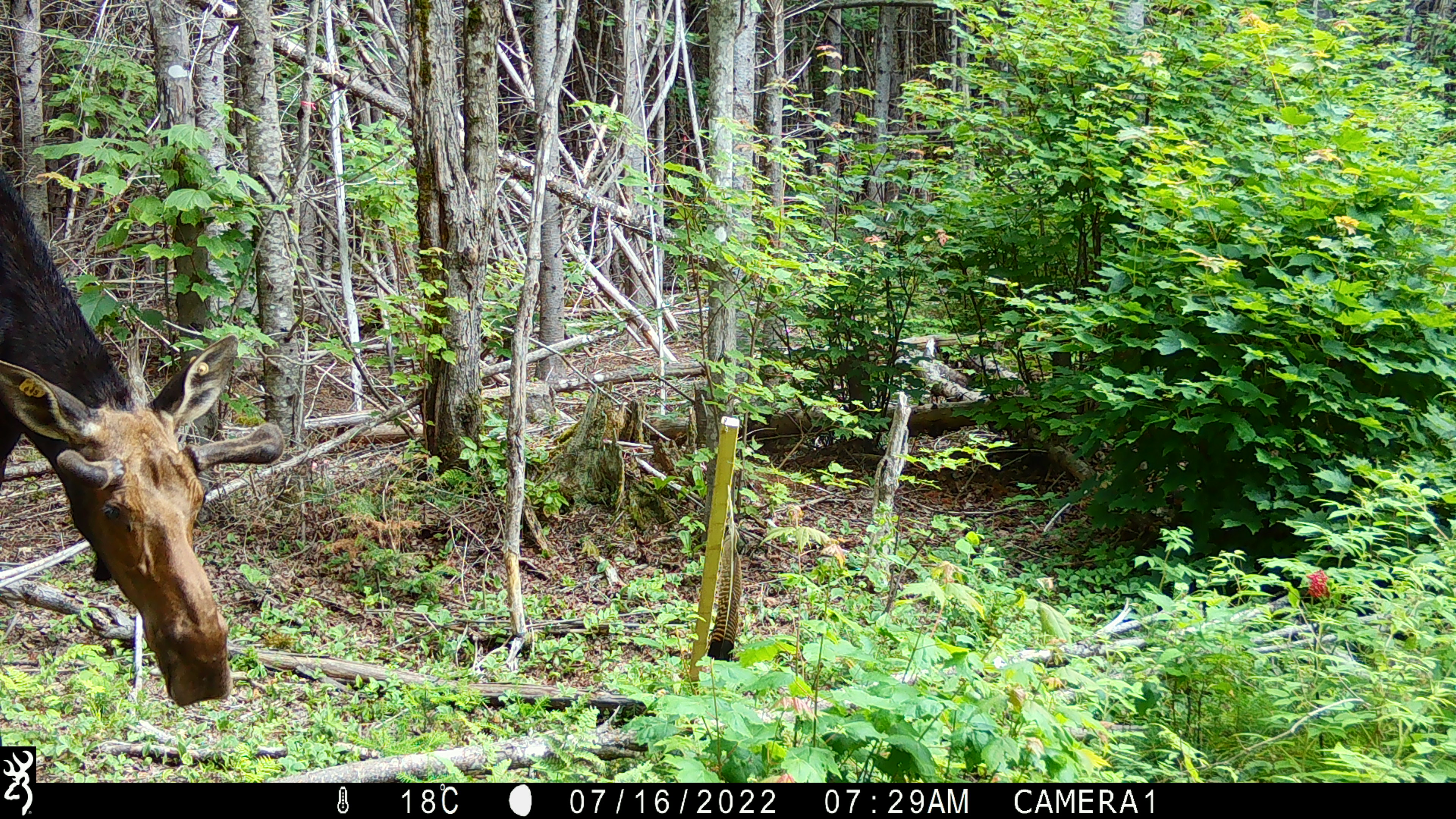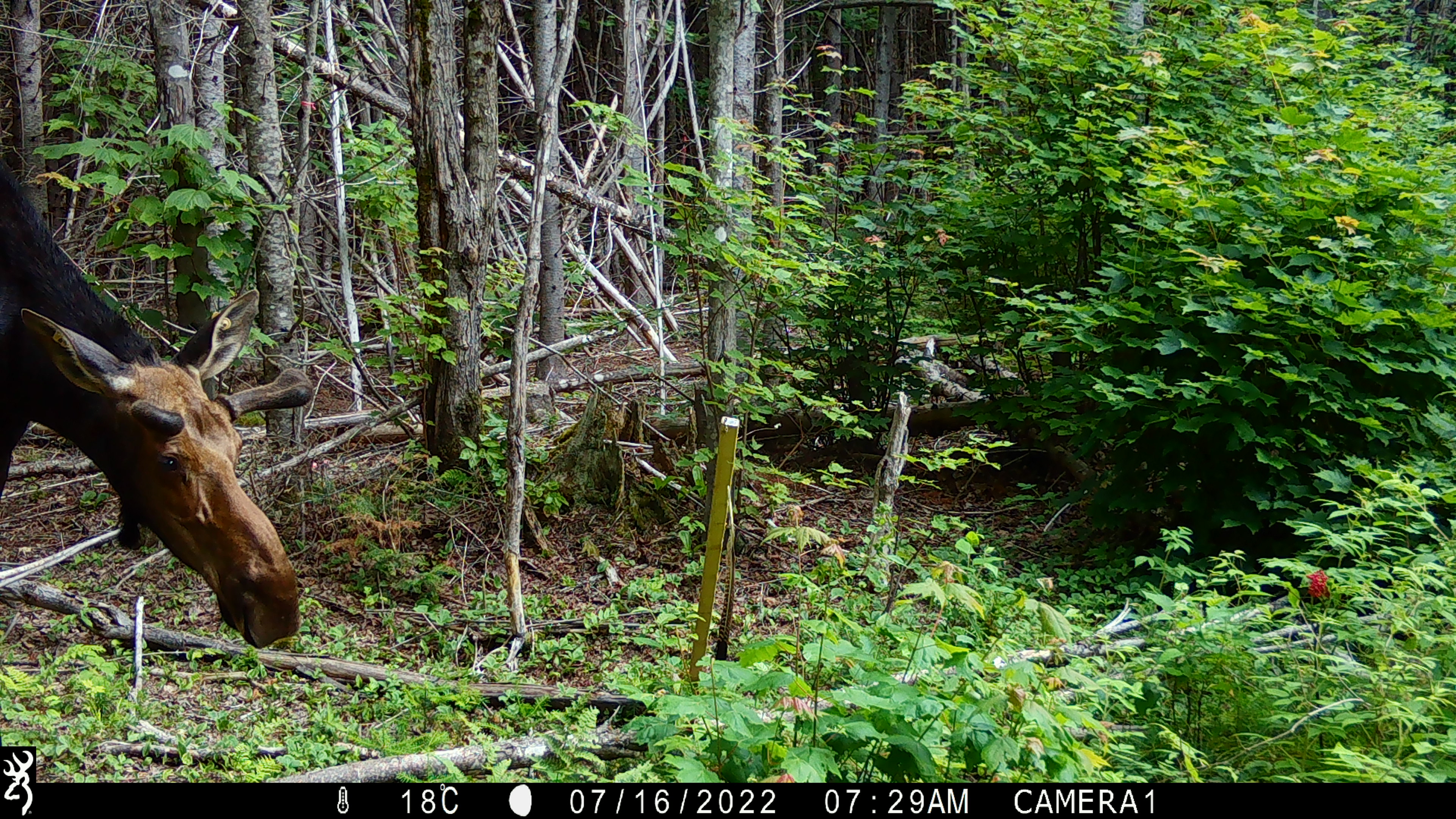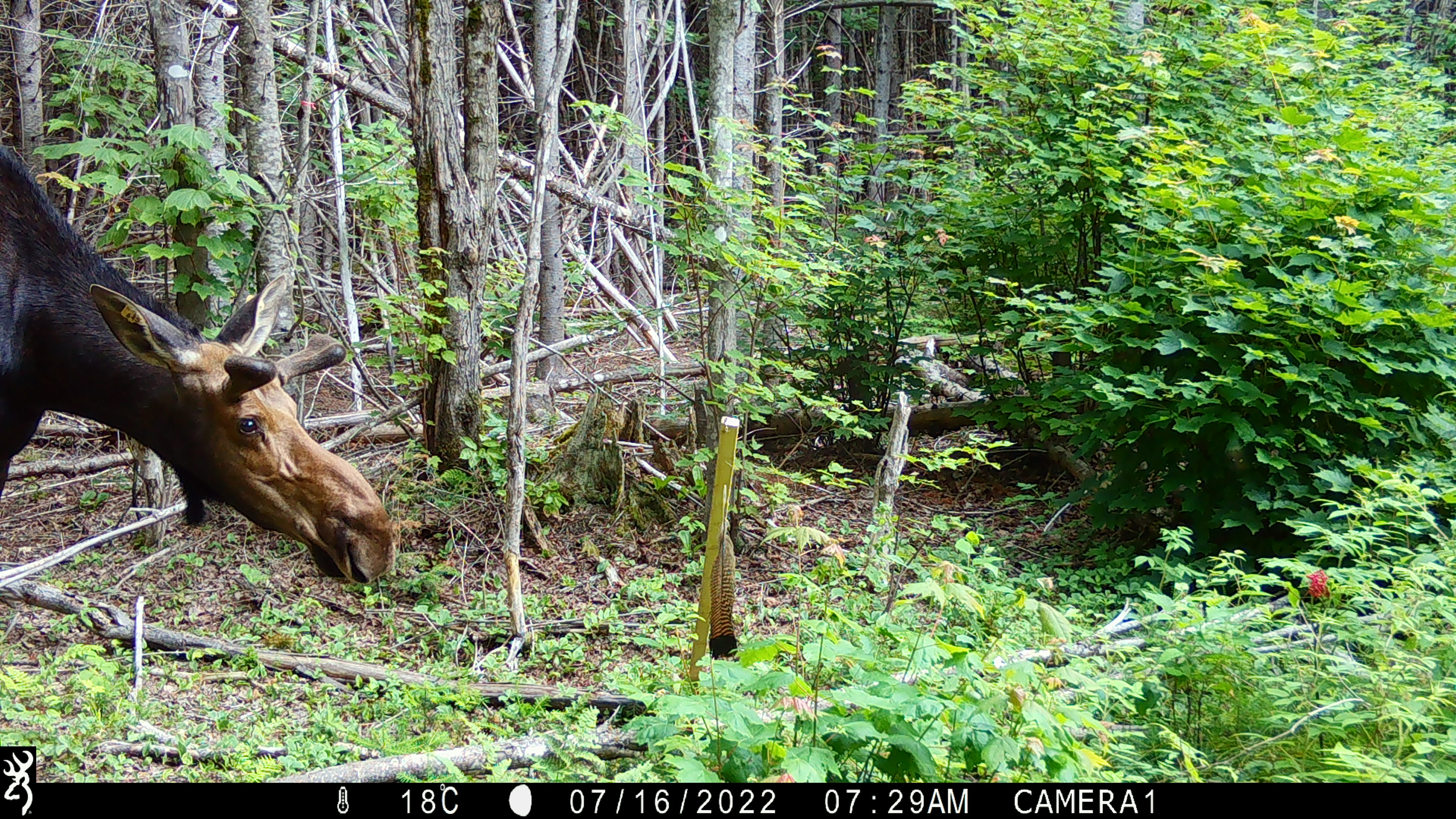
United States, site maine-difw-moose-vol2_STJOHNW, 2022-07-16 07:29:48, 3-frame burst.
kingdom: Animalia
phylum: Chordata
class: Mammalia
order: Artiodactyla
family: Cervidae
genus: Alces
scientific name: Alces alces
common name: moose